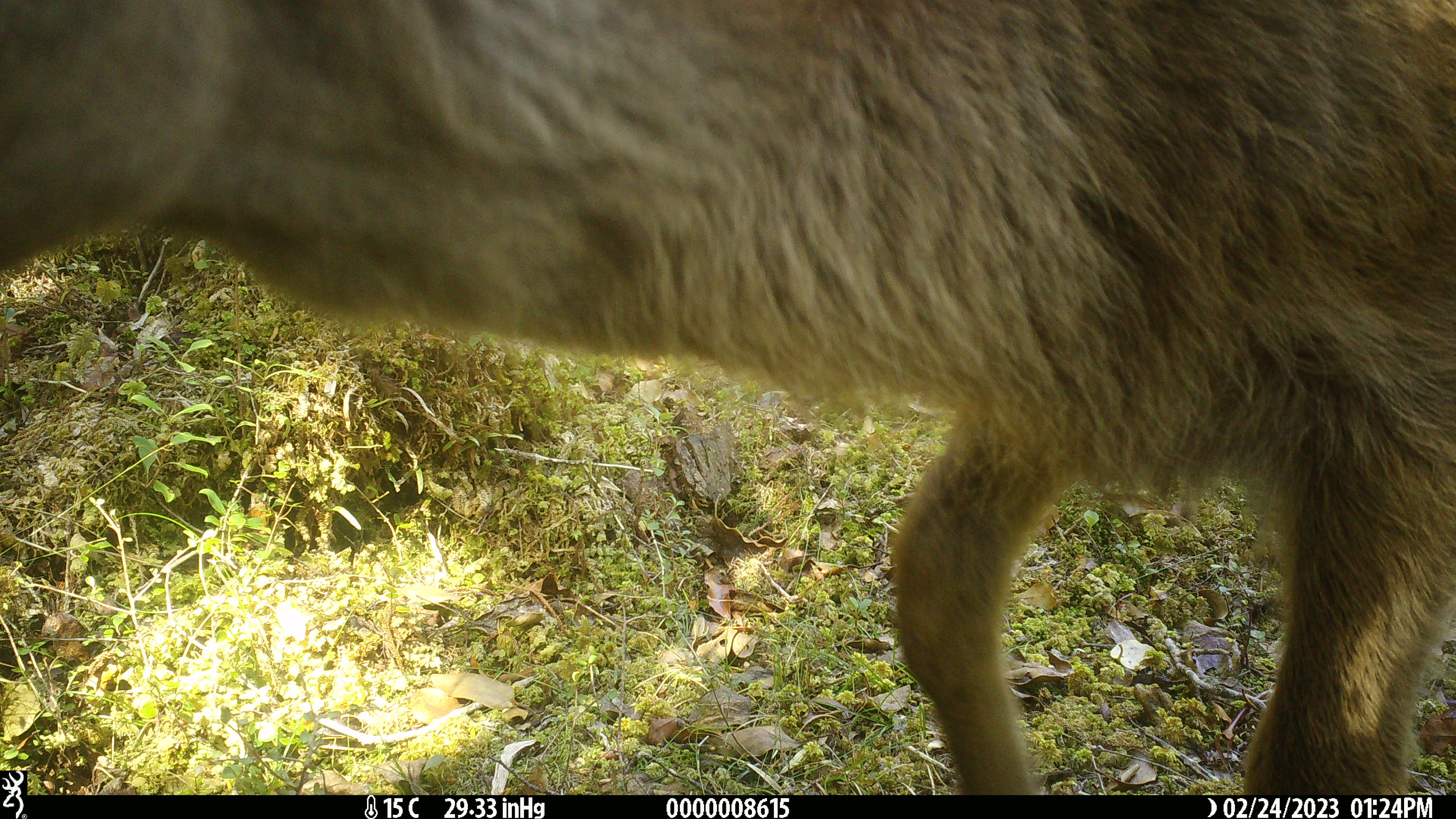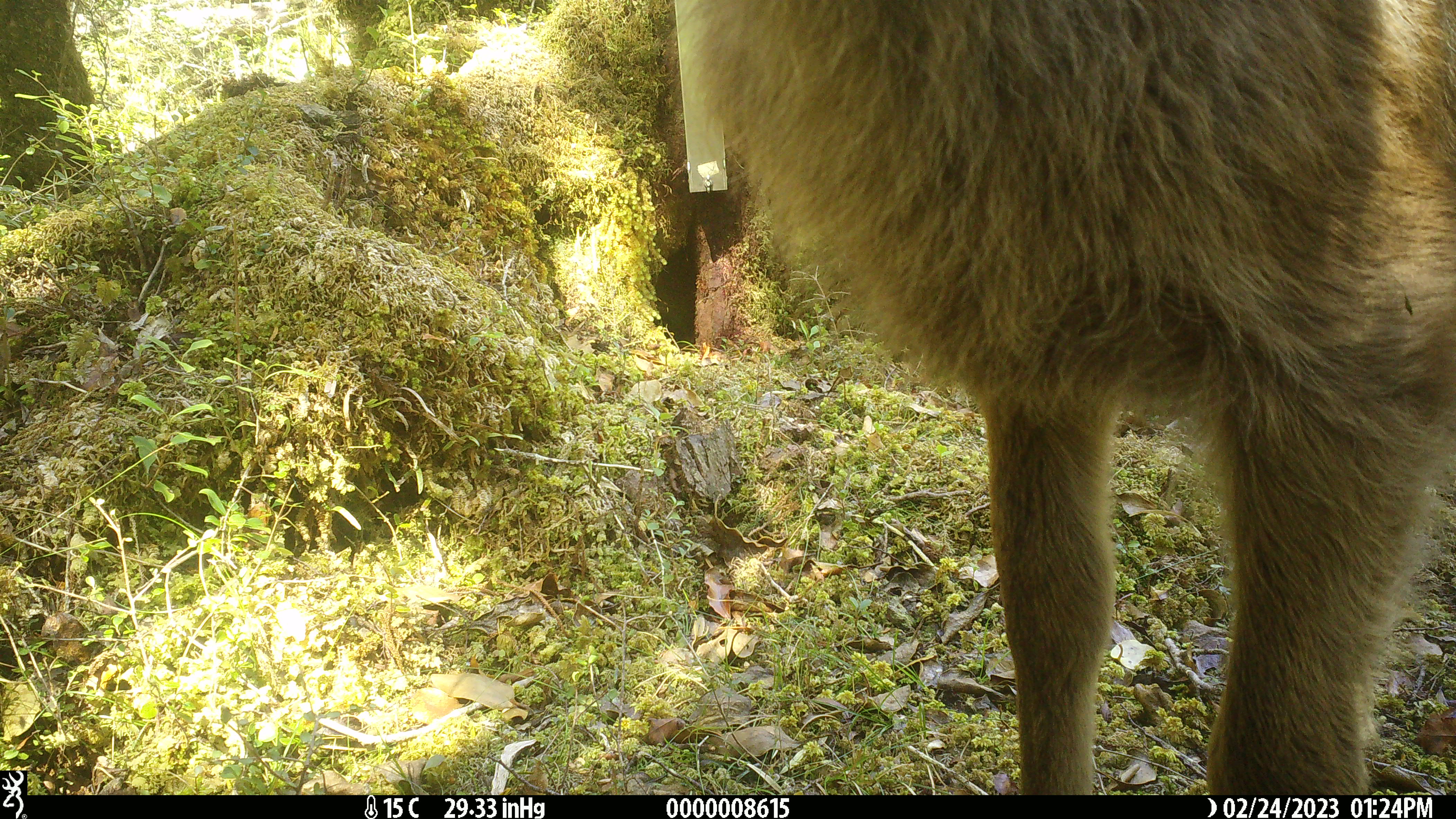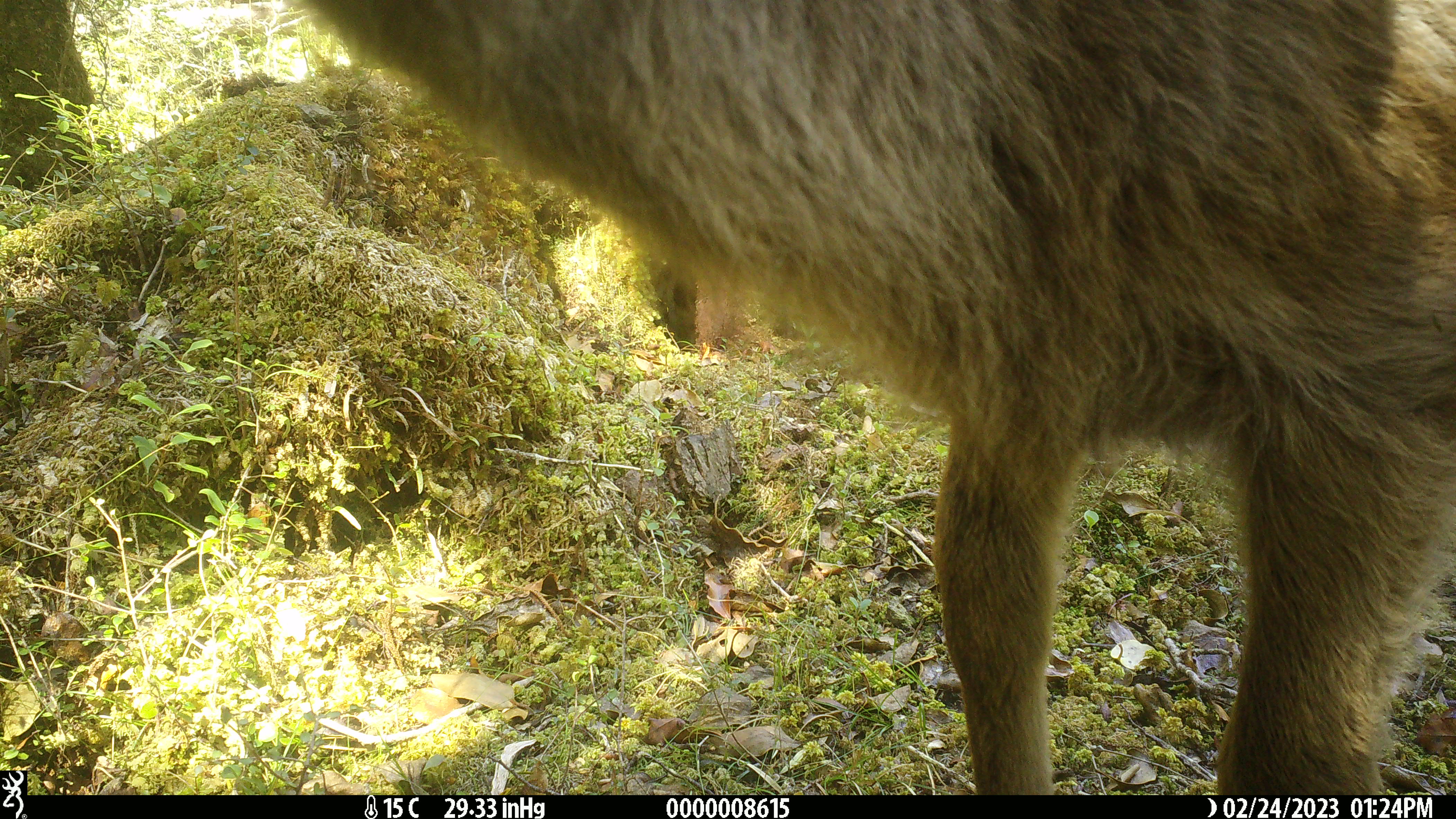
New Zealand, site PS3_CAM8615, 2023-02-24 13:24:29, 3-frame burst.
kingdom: Animalia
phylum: Chordata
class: Mammalia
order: Artiodactyla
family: Cervidae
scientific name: Cervidae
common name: deer